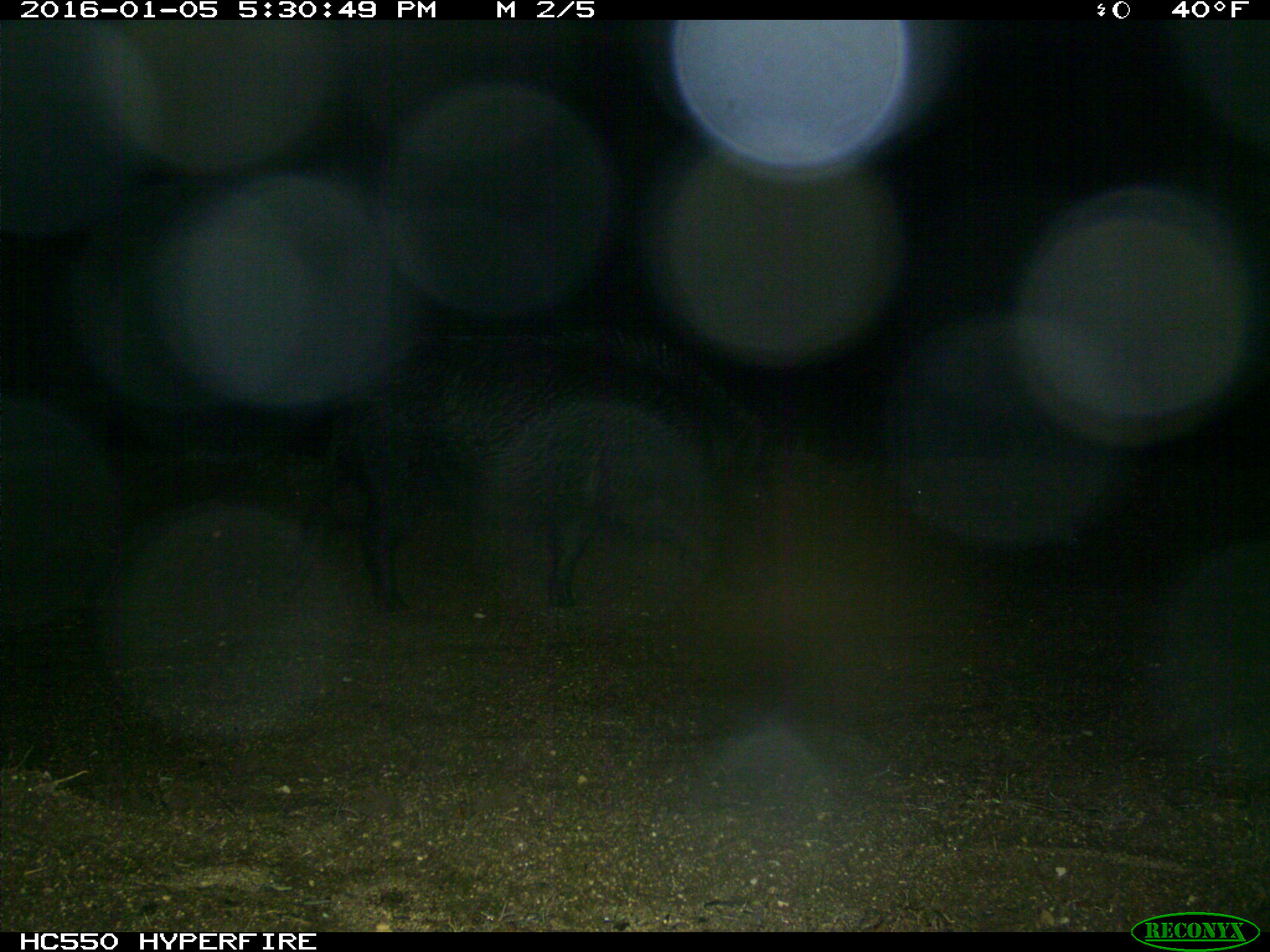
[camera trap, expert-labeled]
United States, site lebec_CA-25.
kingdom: Animalia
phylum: Chordata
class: Mammalia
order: Artiodactyla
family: Suidae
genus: Sus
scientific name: Sus scrofa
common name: wild boar